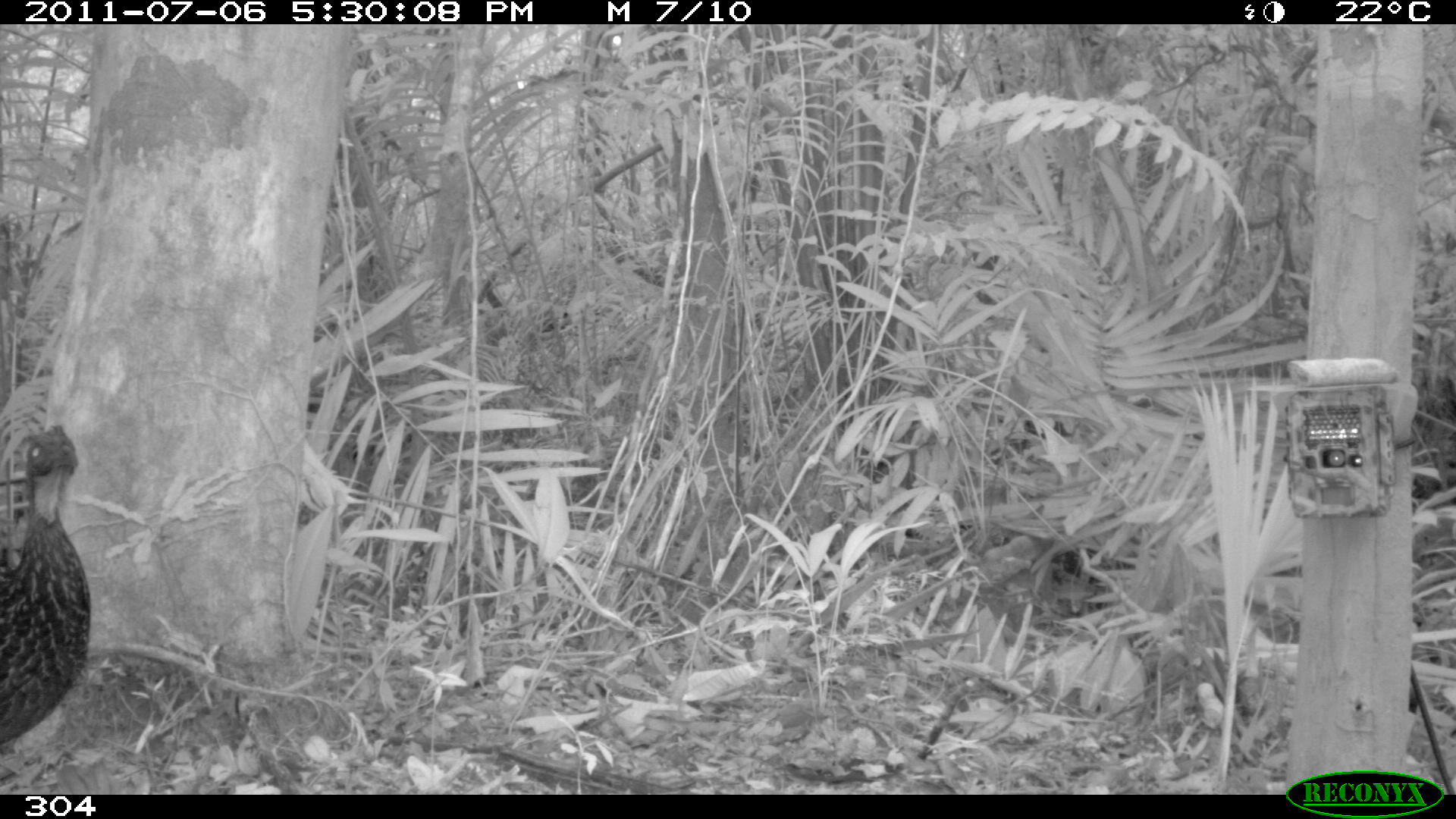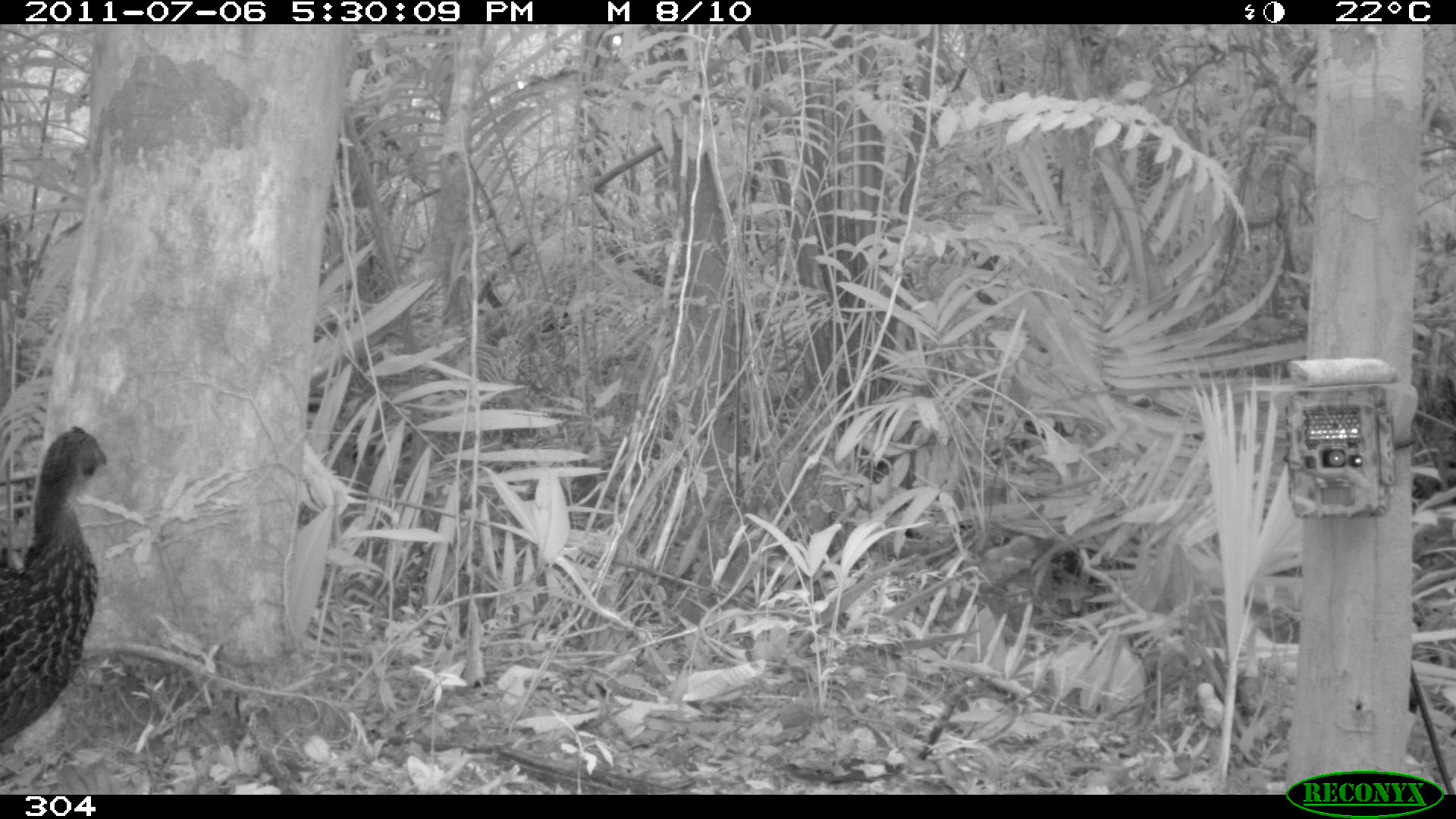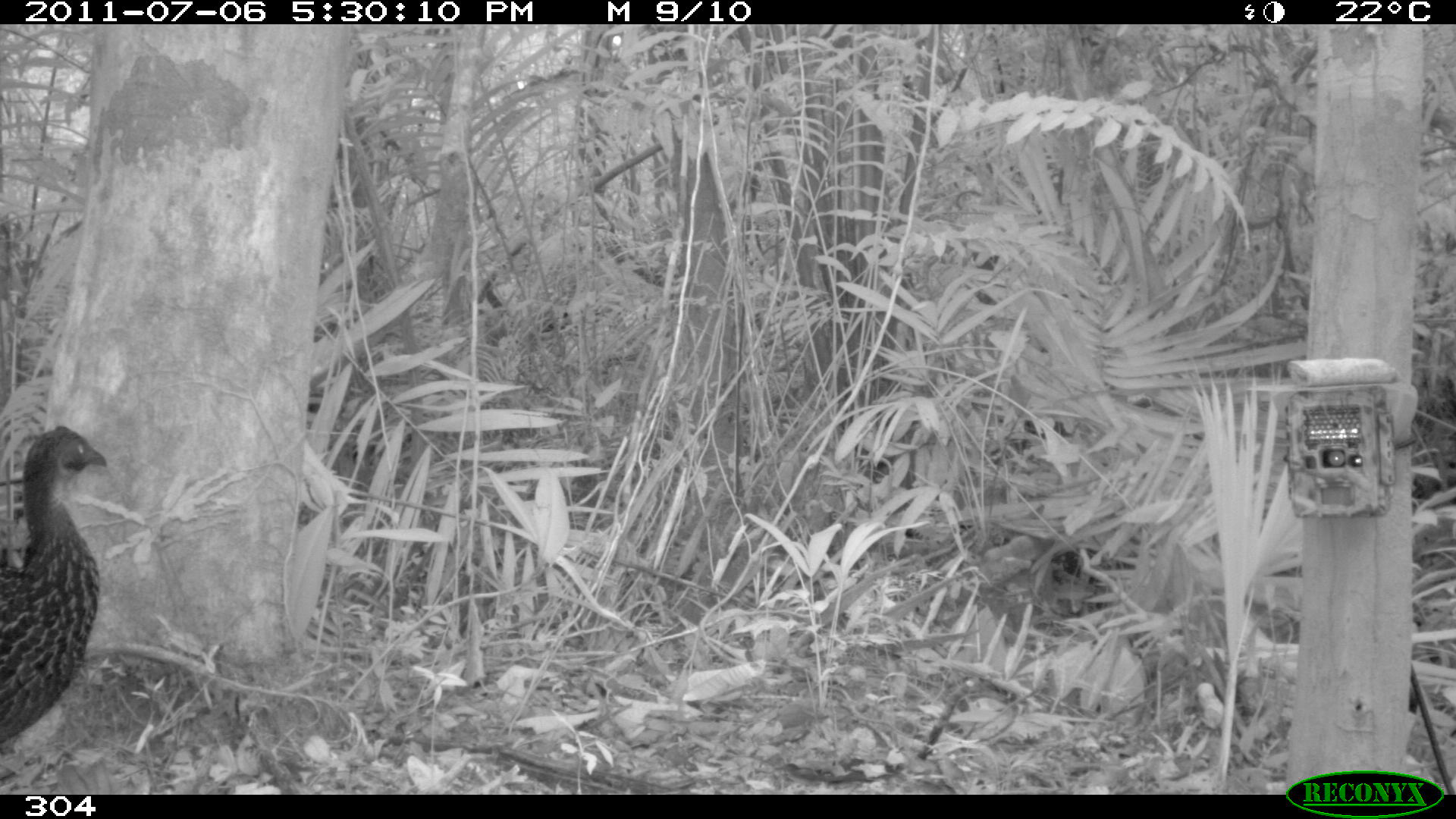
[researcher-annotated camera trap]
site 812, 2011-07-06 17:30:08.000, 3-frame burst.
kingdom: Animalia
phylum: Chordata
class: Aves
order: Galliformes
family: Cracidae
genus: Penelope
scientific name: Penelope jacquacu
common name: spix's guan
Penelope jacquacu (spix's guan).